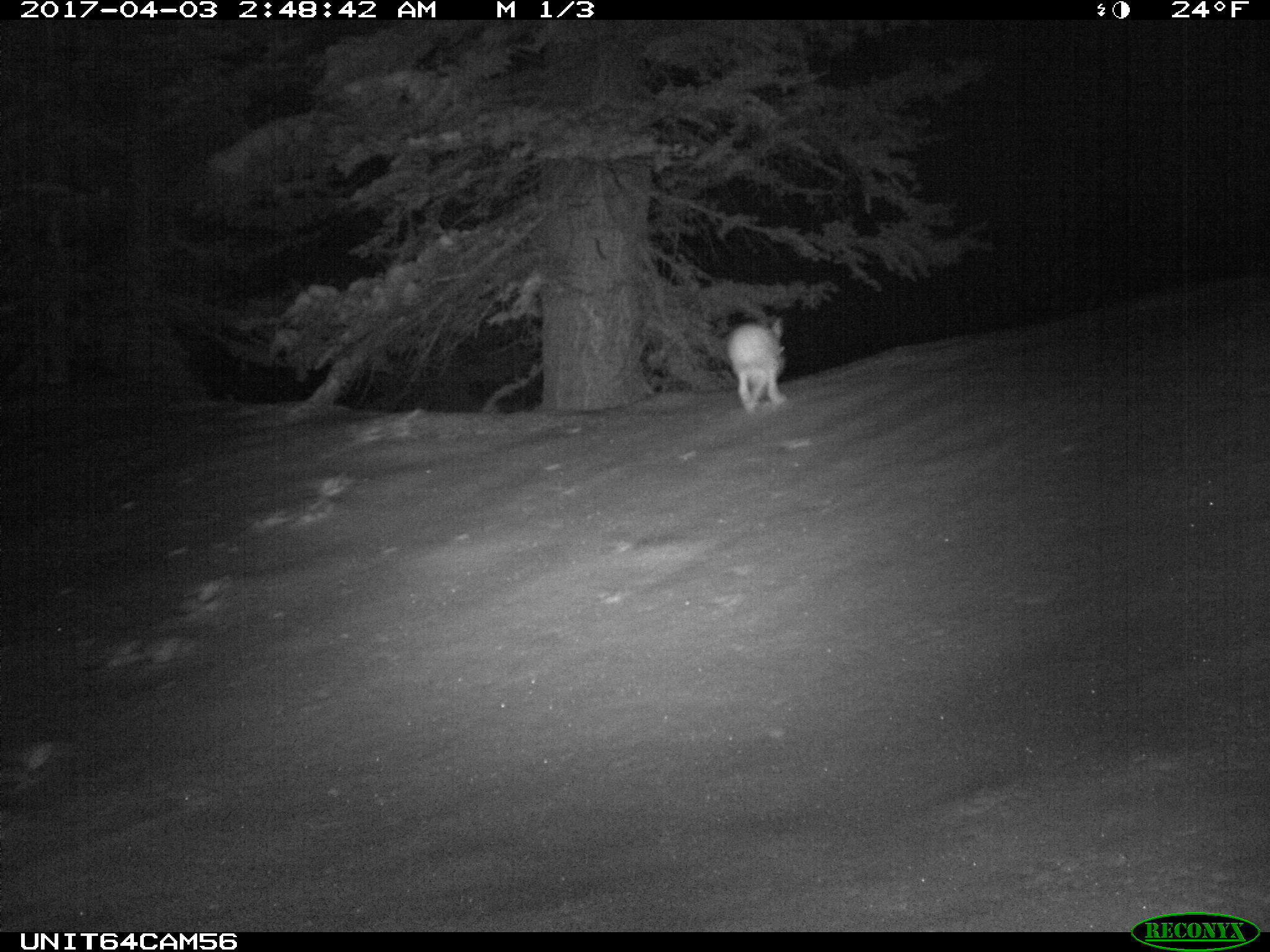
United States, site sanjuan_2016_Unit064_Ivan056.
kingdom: Animalia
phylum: Chordata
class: Mammalia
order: Lagomorpha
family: Leporidae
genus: Lepus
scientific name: Lepus americanus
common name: snowshoe hare